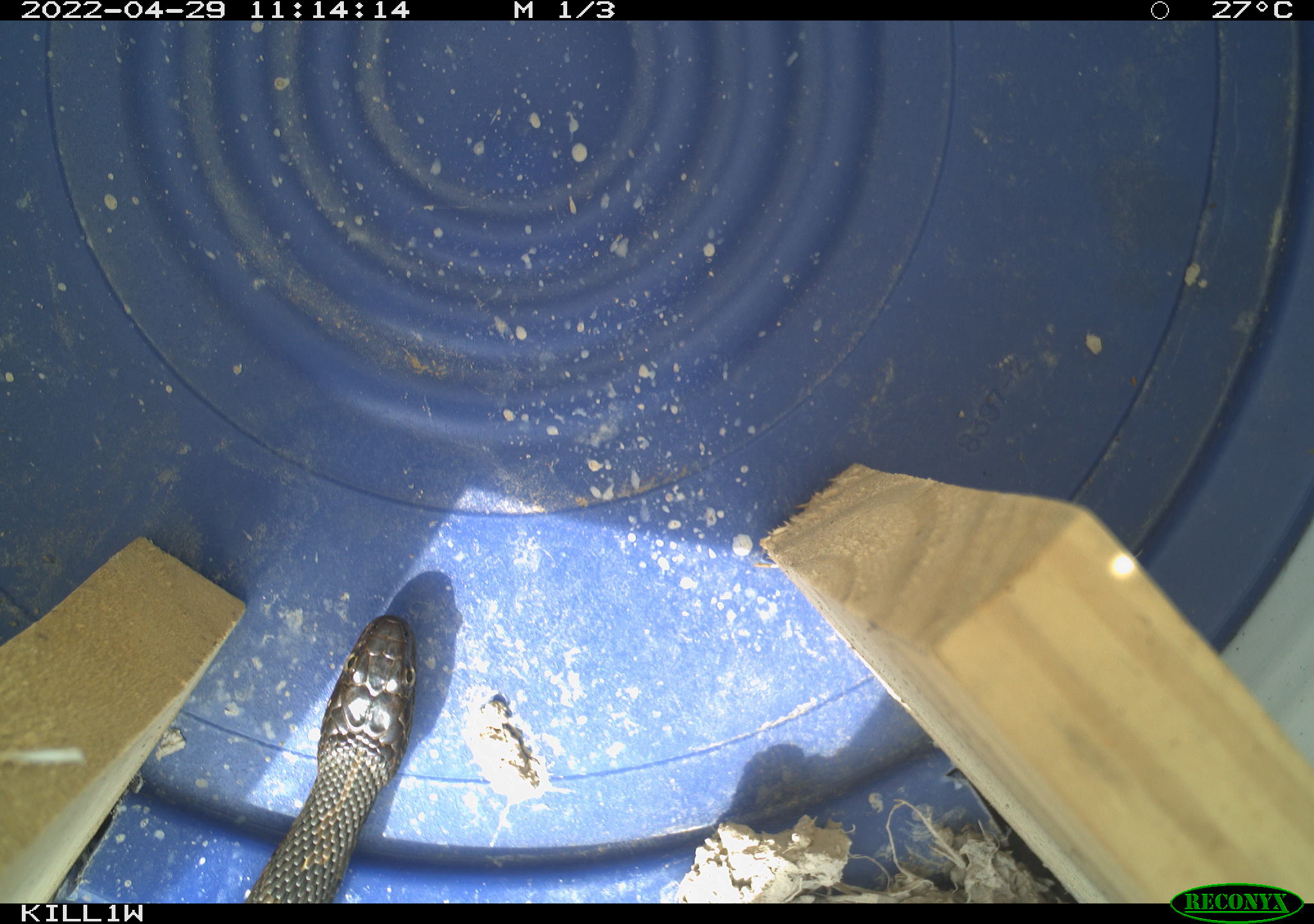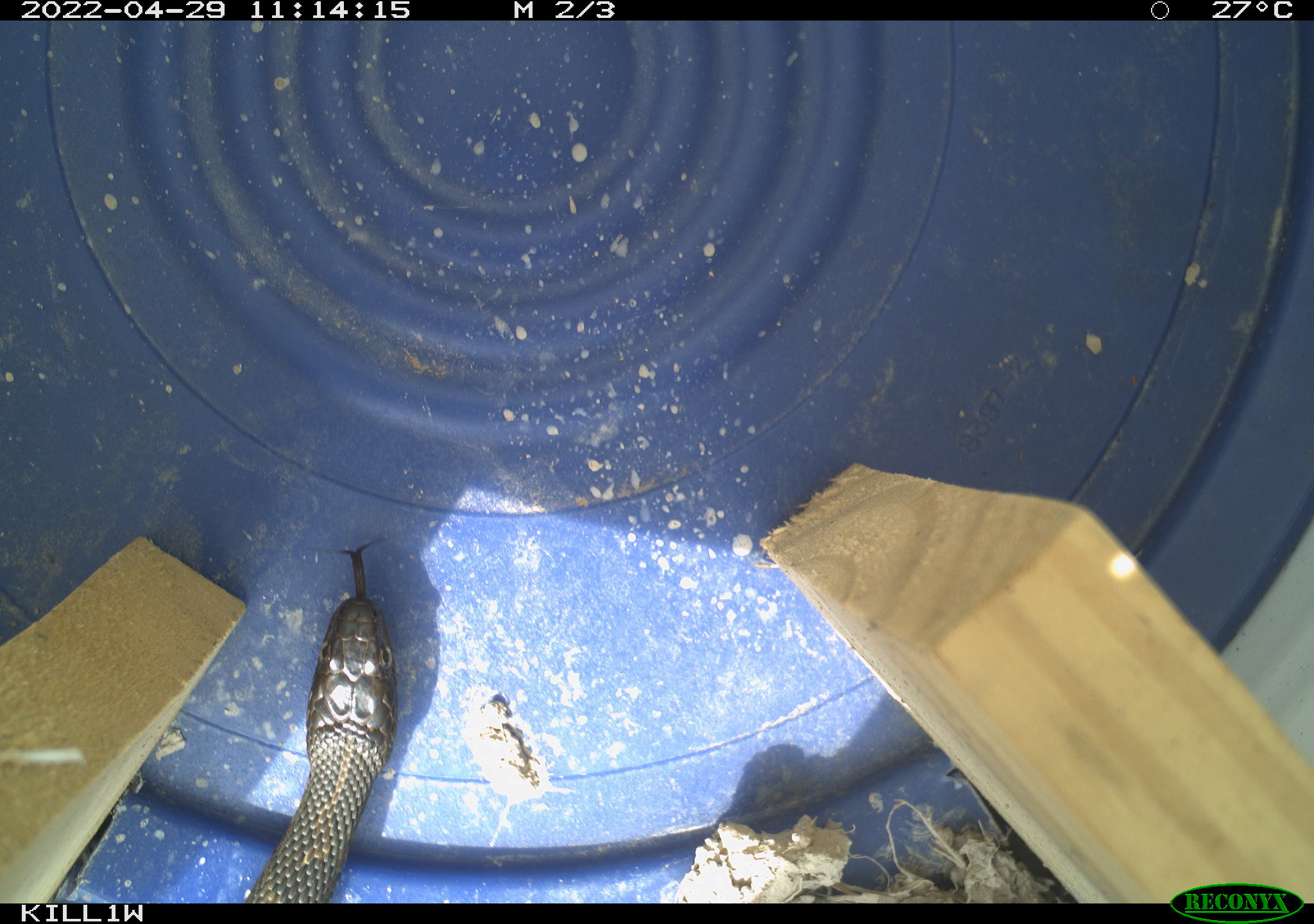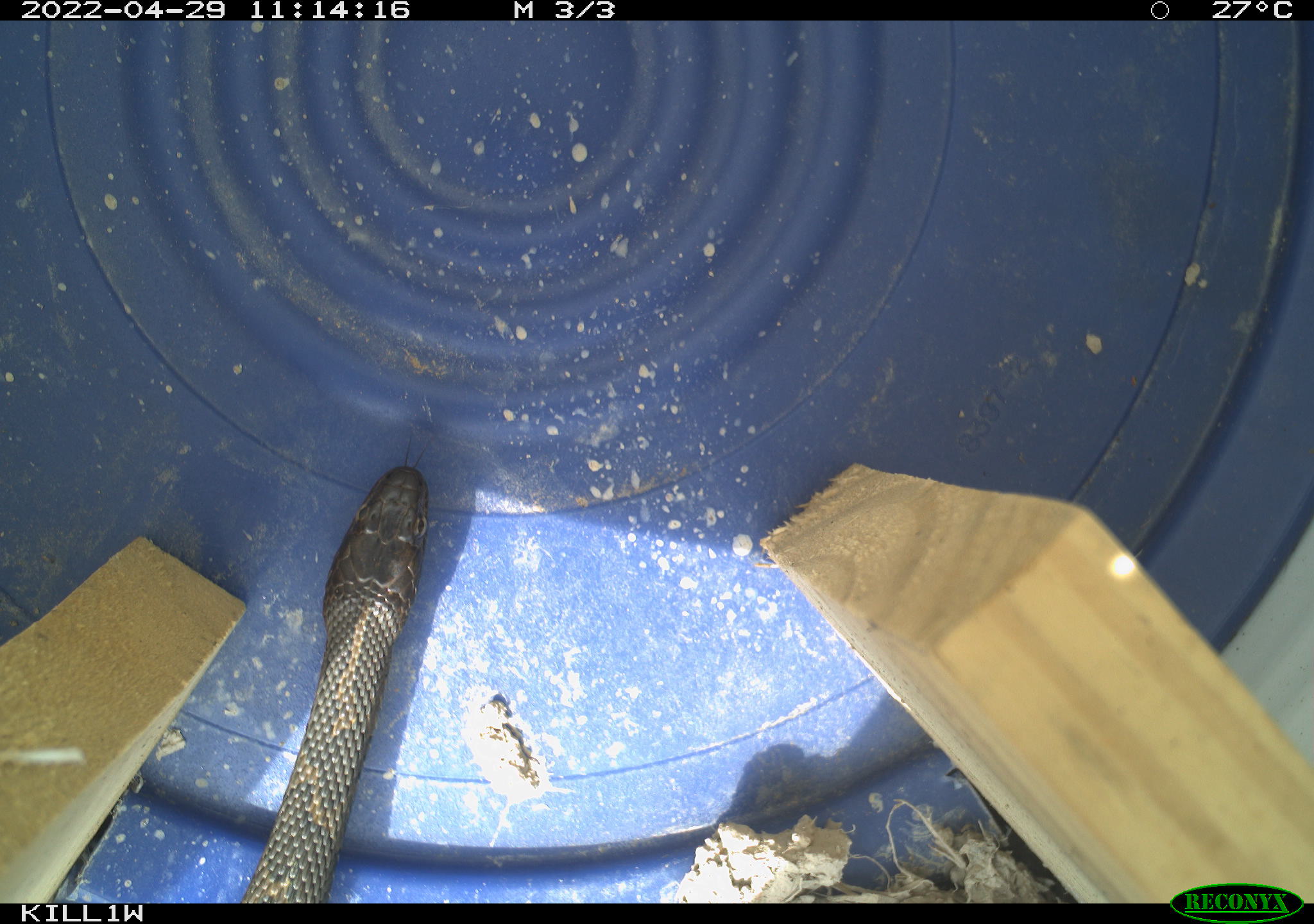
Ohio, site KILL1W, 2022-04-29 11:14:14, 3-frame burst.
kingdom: Animalia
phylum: Chordata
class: Reptilia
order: Squamata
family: Colubridae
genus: Nerodia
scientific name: Nerodia sipedon sipedon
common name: northern watersnake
Northern watersnake (Nerodia sipedon sipedon).